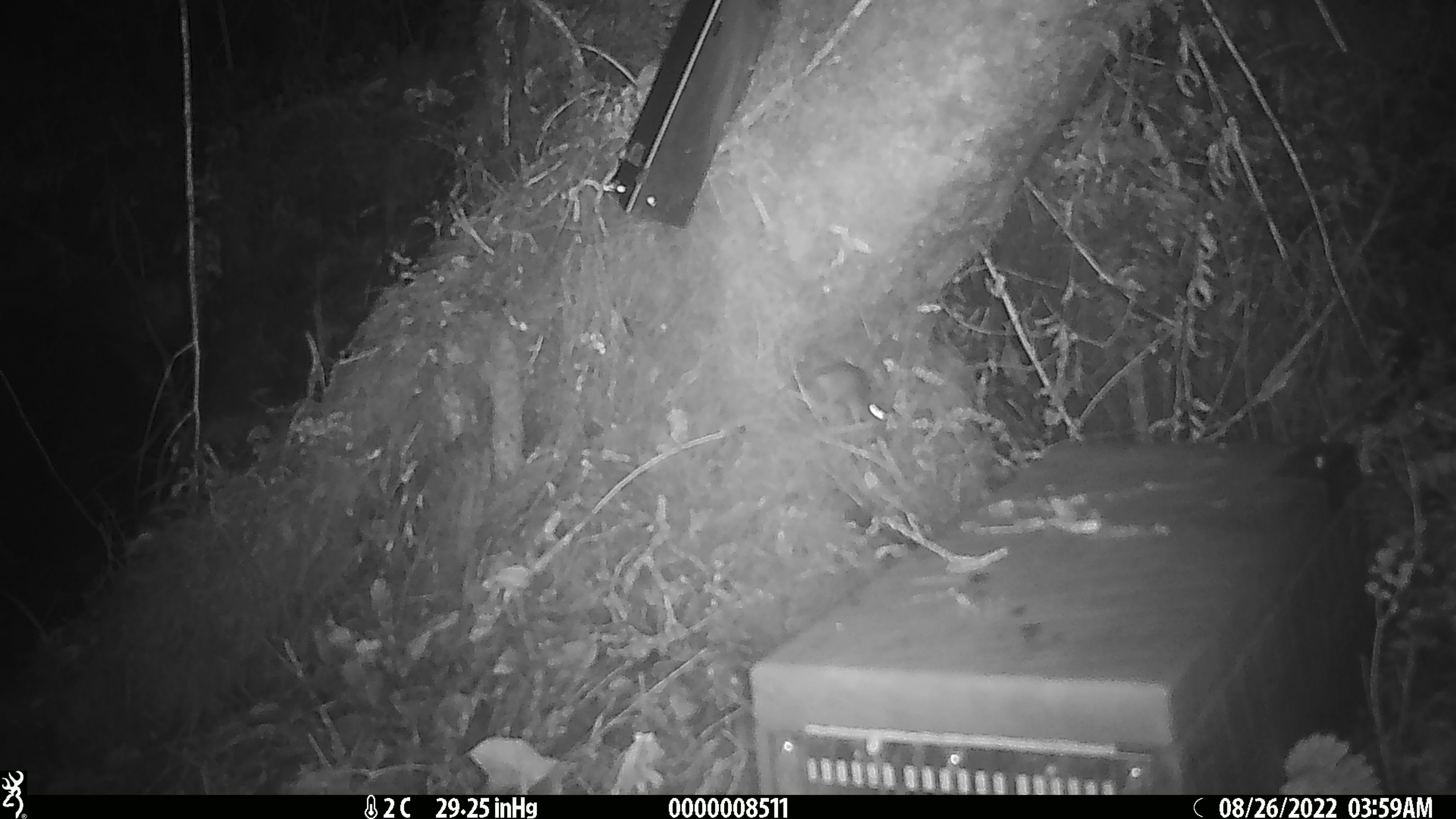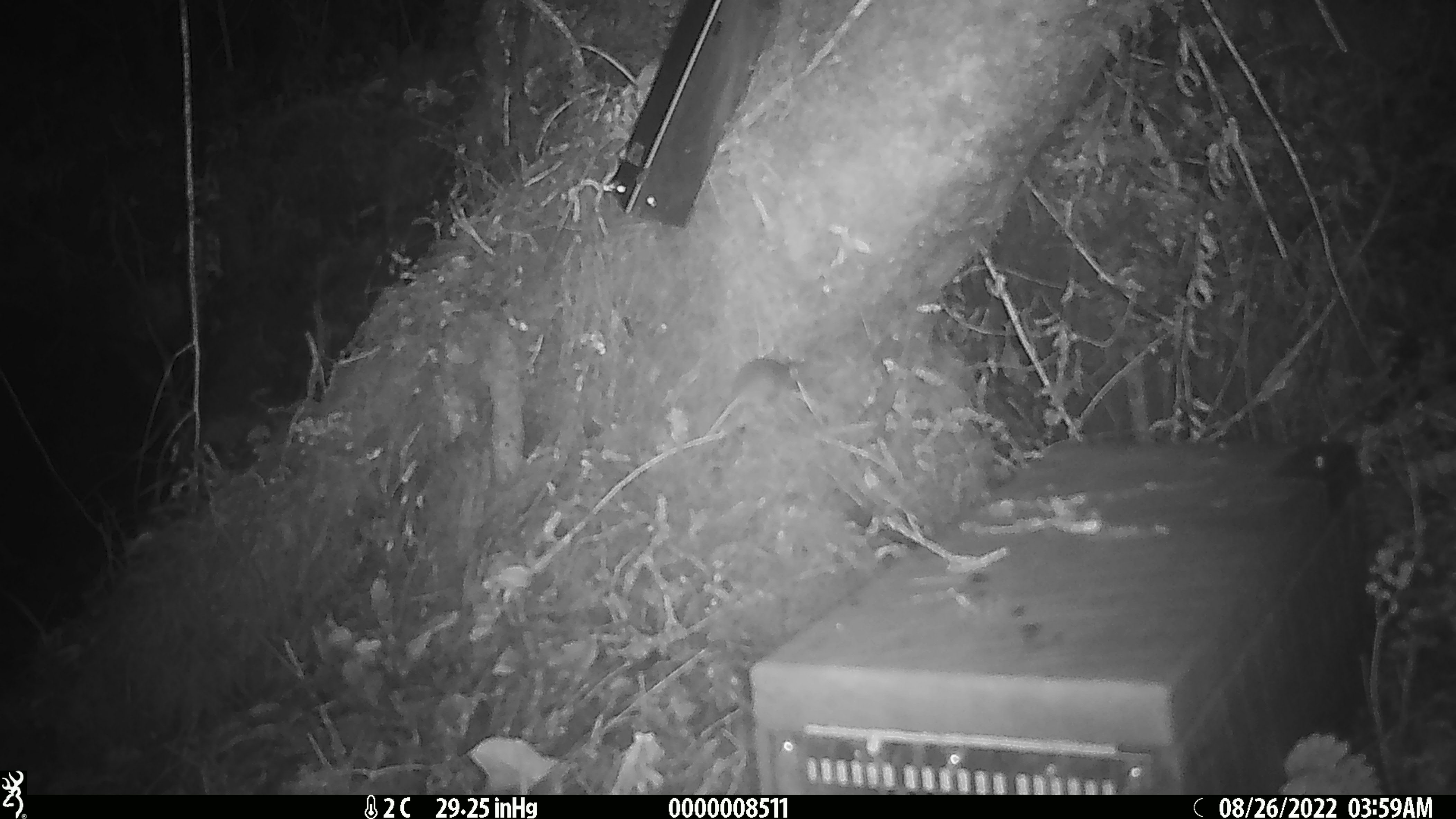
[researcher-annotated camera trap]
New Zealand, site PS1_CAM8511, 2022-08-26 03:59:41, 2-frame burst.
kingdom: Animalia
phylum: Chordata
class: Mammalia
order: Rodentia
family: Muridae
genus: Mus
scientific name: Mus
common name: mouse